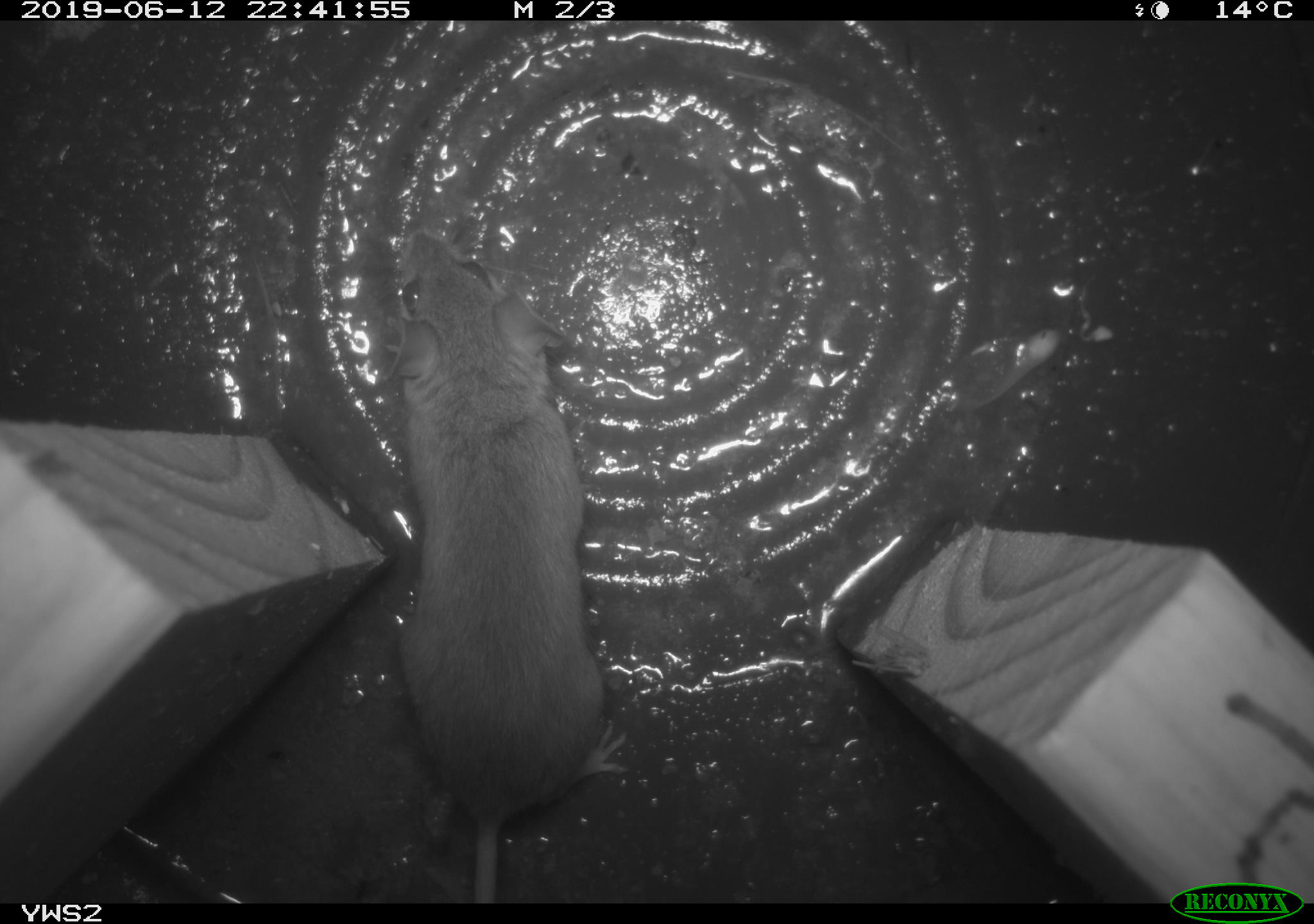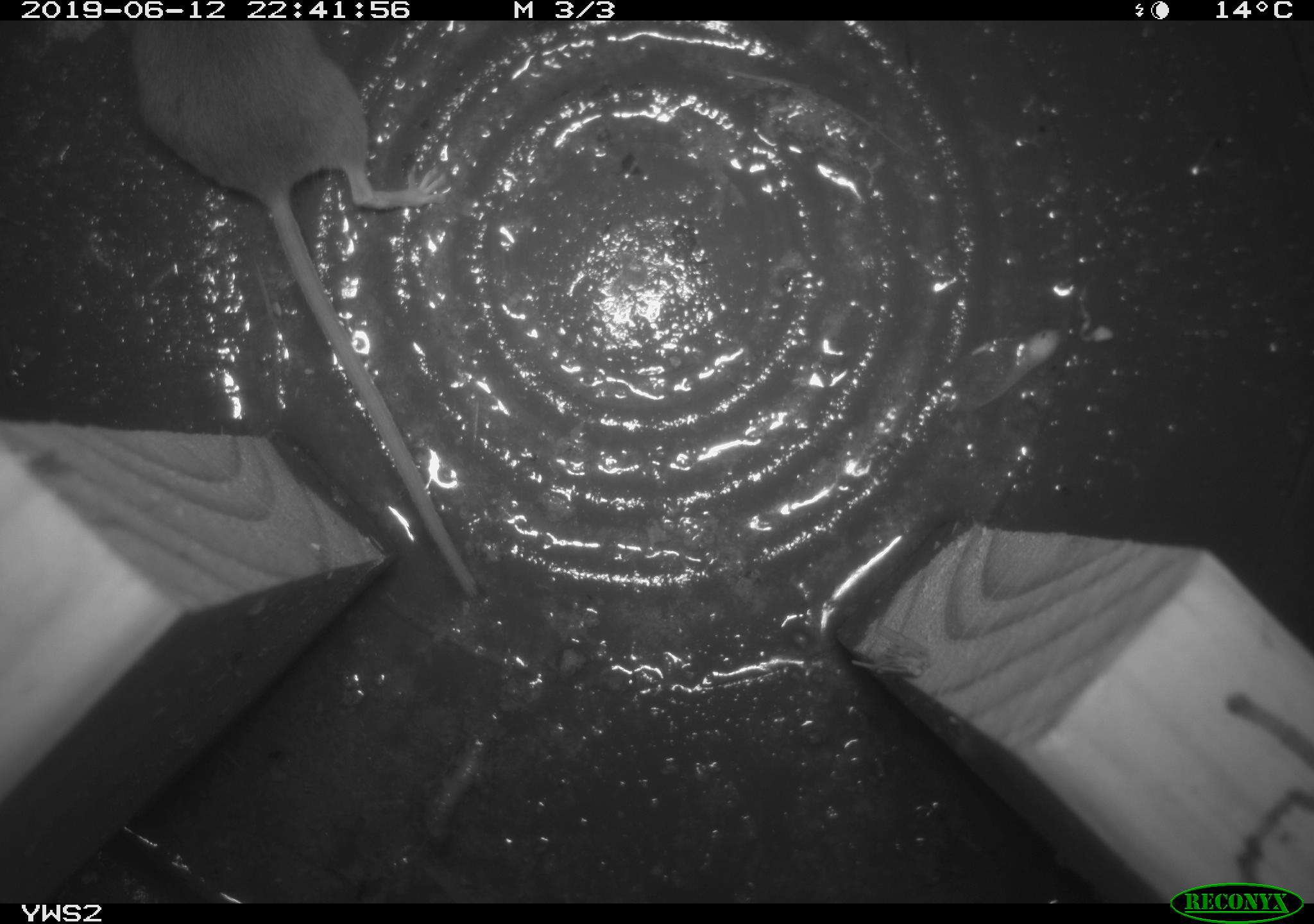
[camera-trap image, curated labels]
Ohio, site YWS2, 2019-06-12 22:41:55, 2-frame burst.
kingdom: Animalia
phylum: Chordata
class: Mammalia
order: Rodentia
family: Cricetidae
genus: Peromyscus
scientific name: Peromyscus leucopus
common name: white-footed mouse